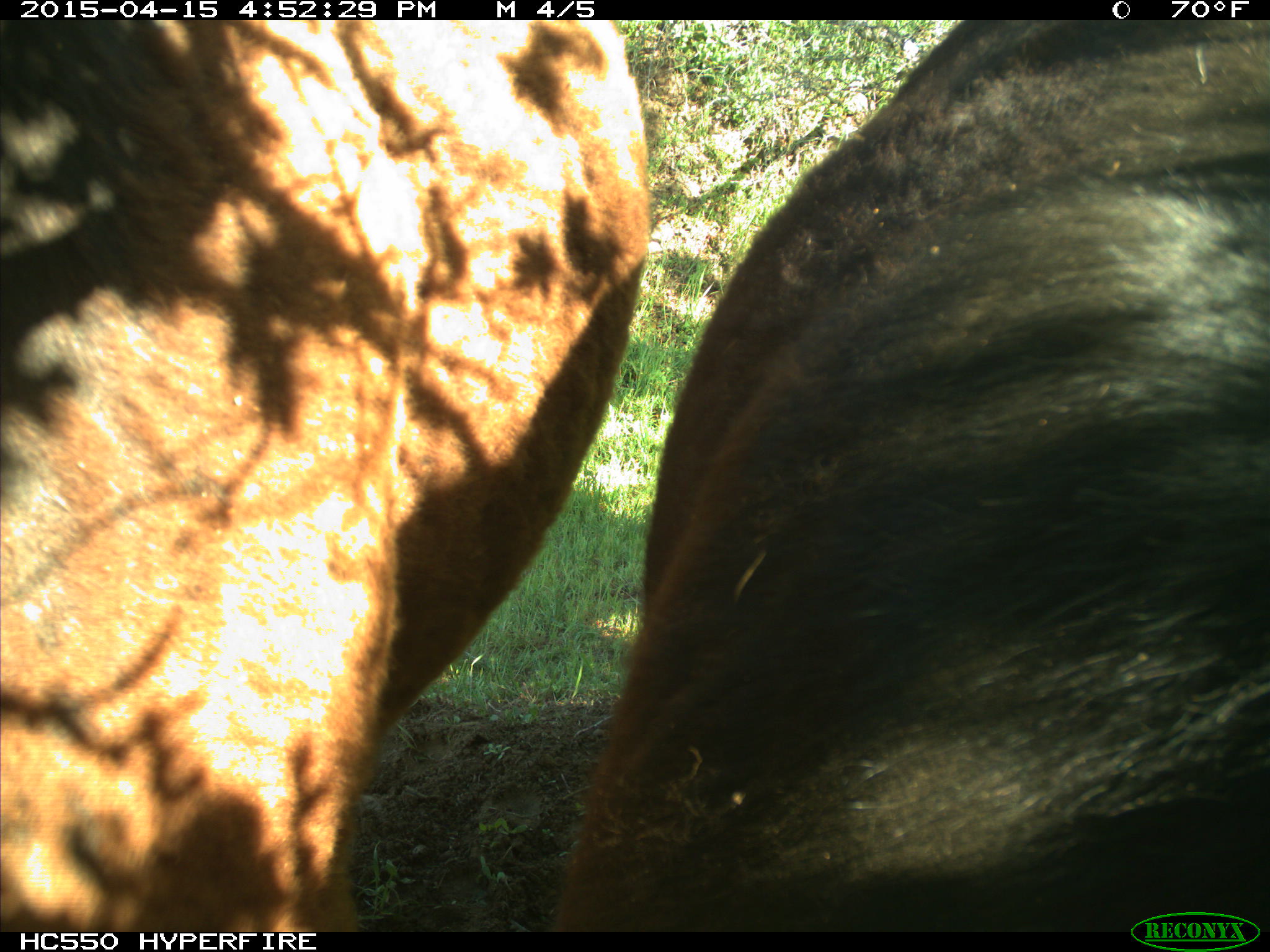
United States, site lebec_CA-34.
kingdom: Animalia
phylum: Chordata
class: Mammalia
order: Artiodactyla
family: Bovidae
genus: Bos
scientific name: Bos taurus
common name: domestic cow